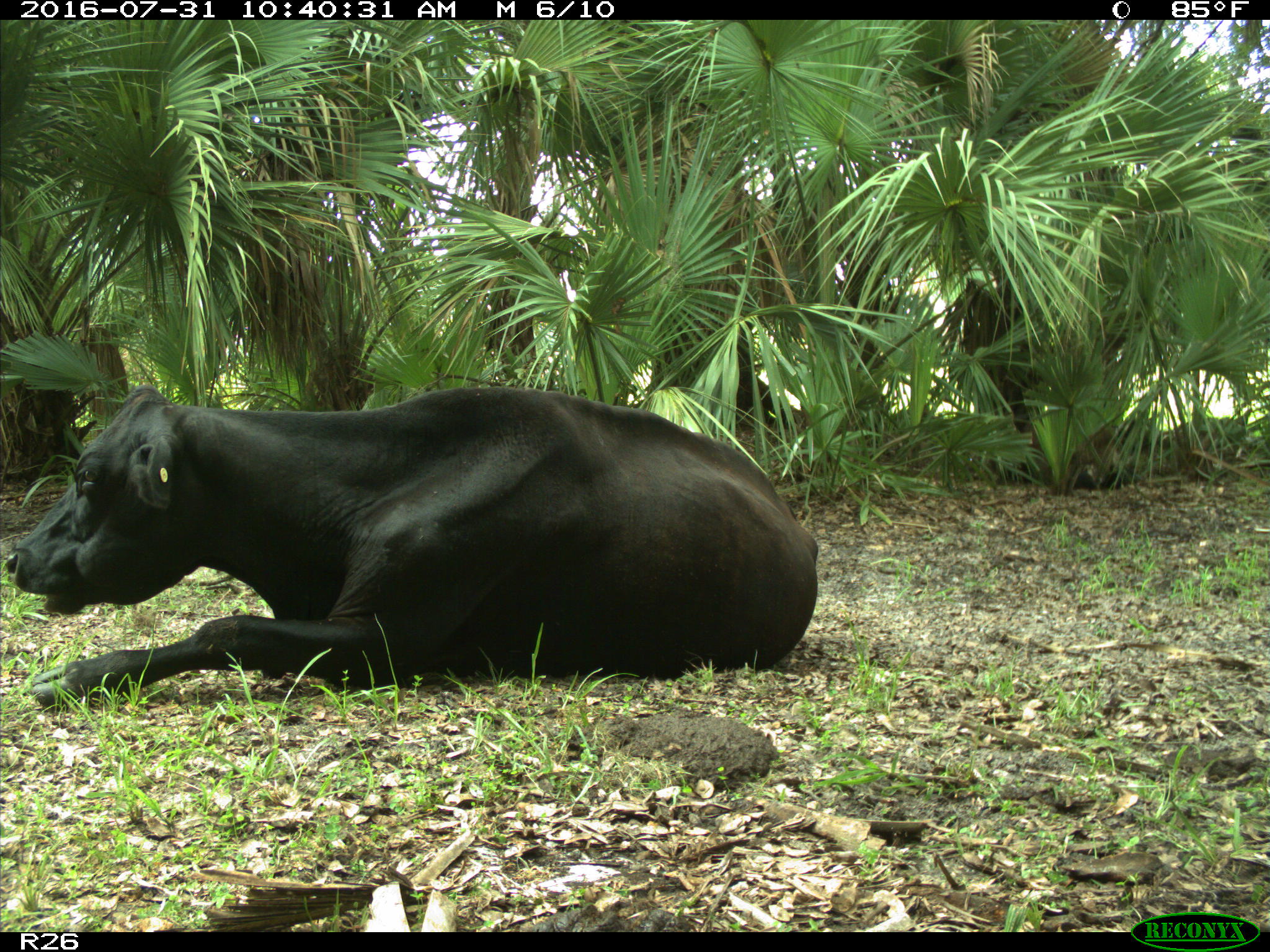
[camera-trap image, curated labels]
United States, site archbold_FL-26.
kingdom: Animalia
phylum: Chordata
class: Mammalia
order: Artiodactyla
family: Bovidae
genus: Bos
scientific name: Bos taurus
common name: domestic cow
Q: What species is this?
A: Bos taurus (domestic cow).